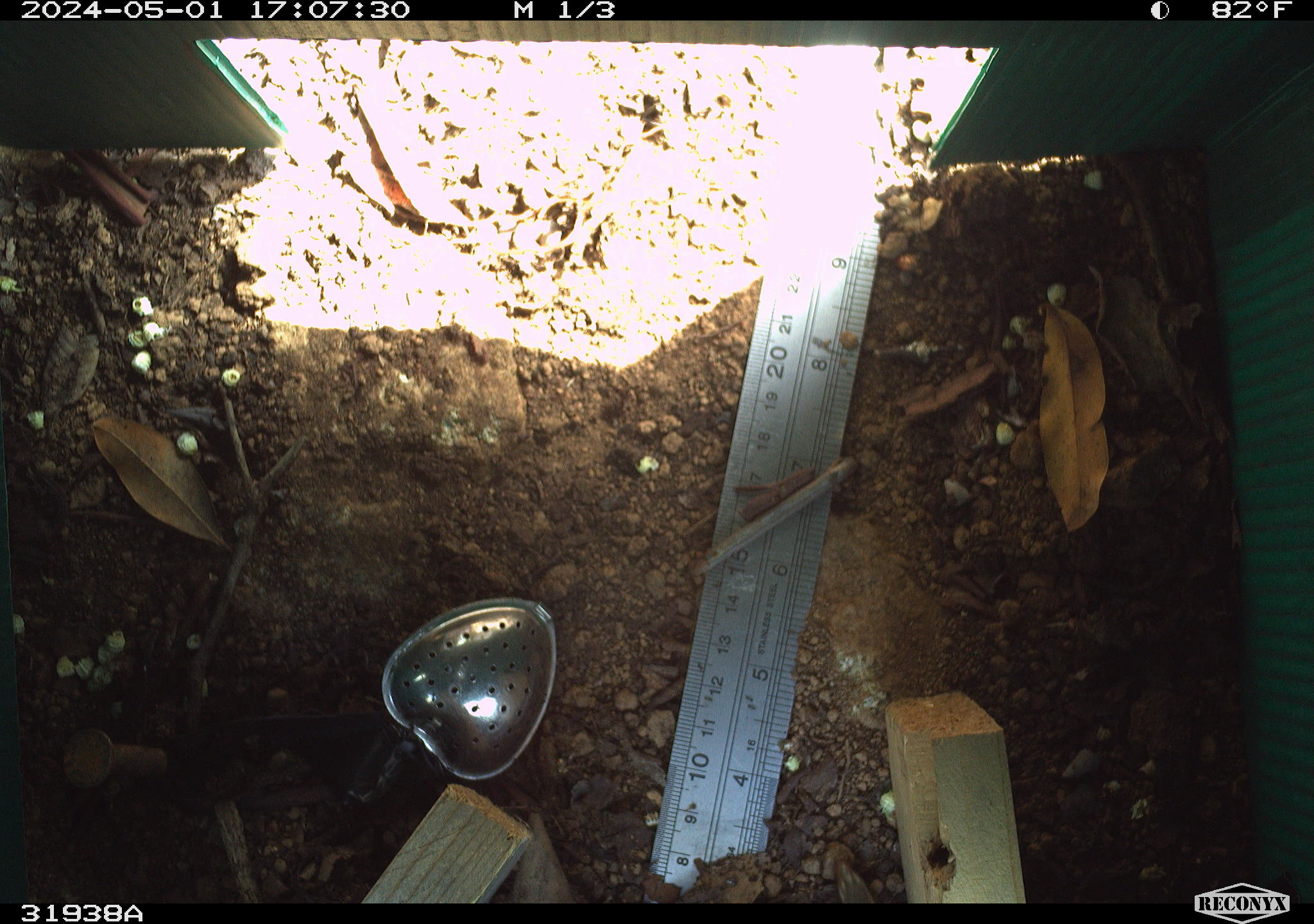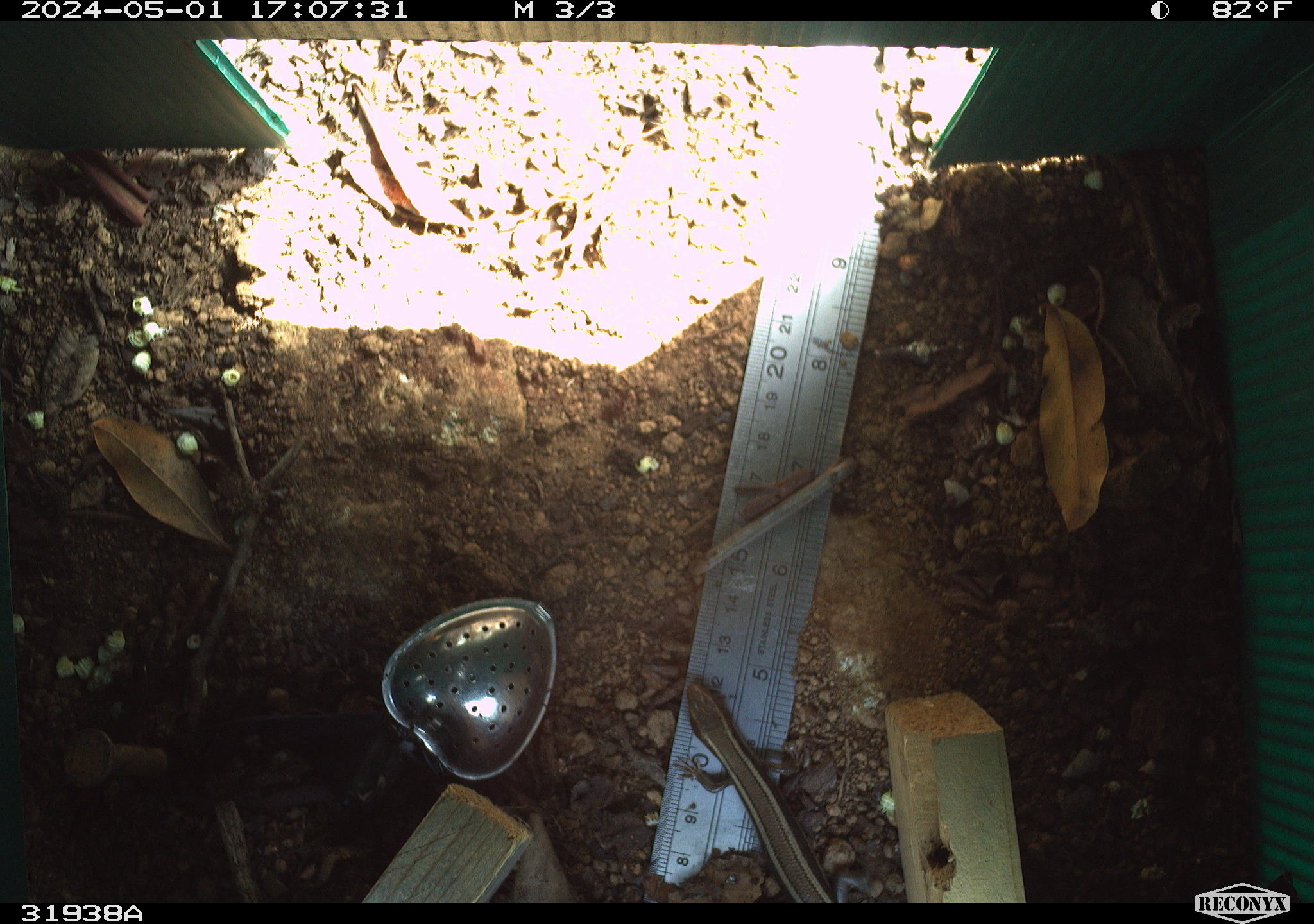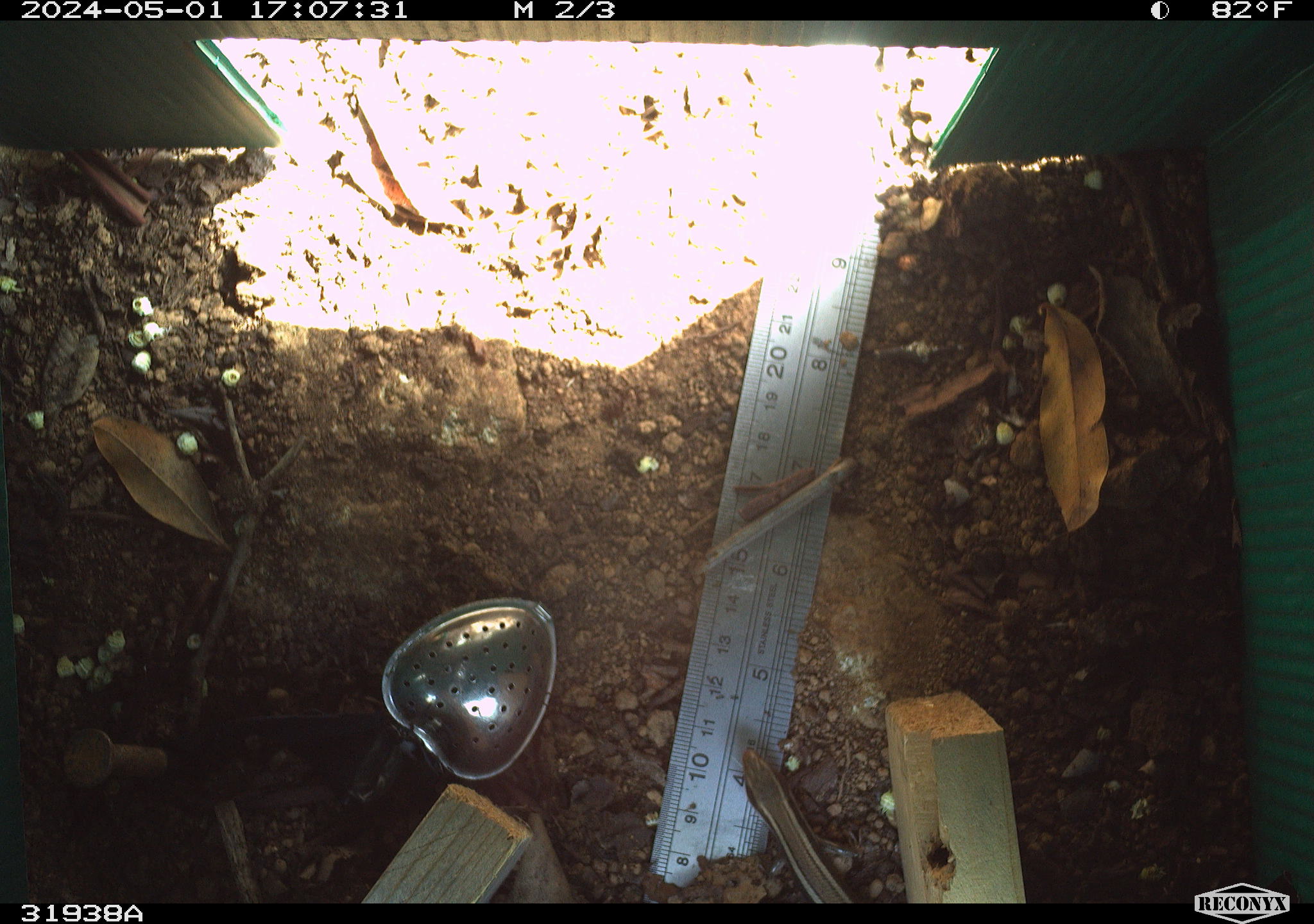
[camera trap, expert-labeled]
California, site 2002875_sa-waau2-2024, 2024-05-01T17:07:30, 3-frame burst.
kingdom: Animalia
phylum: Chordata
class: Reptilia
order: Squamata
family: Scincidae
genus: Plestiodon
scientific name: Plestiodon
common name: blue-tailed skinks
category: plestiodon species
Plestiodon species (blue-tailed skinks) (Plestiodon).